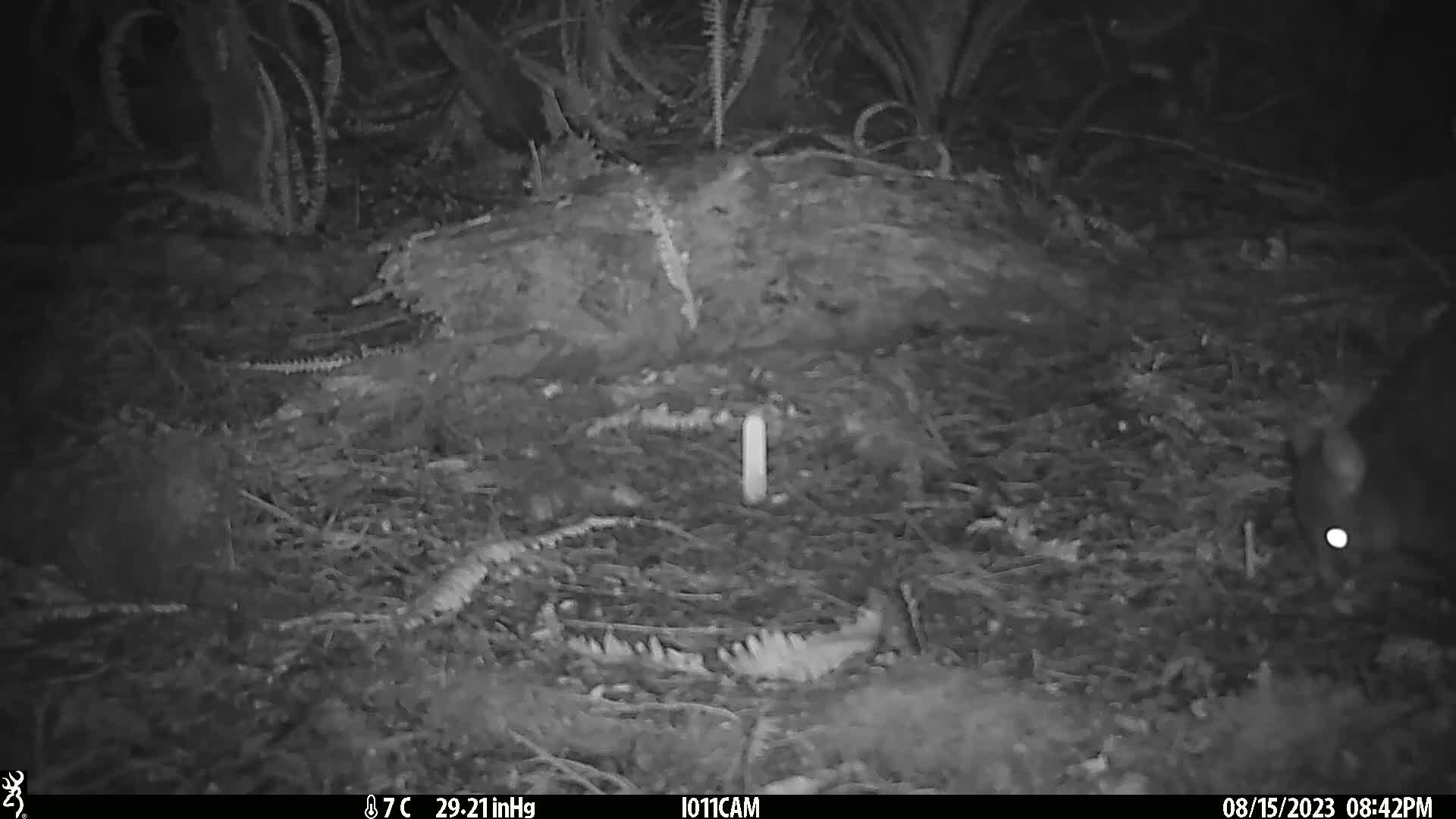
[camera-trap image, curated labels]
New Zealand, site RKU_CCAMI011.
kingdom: Animalia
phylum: Chordata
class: Mammalia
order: Diprotodontia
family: Phalangeridae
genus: Trichosurus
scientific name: Trichosurus vulpecula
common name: common brushtail possum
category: possum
Possum (common brushtail possum) (Trichosurus vulpecula).